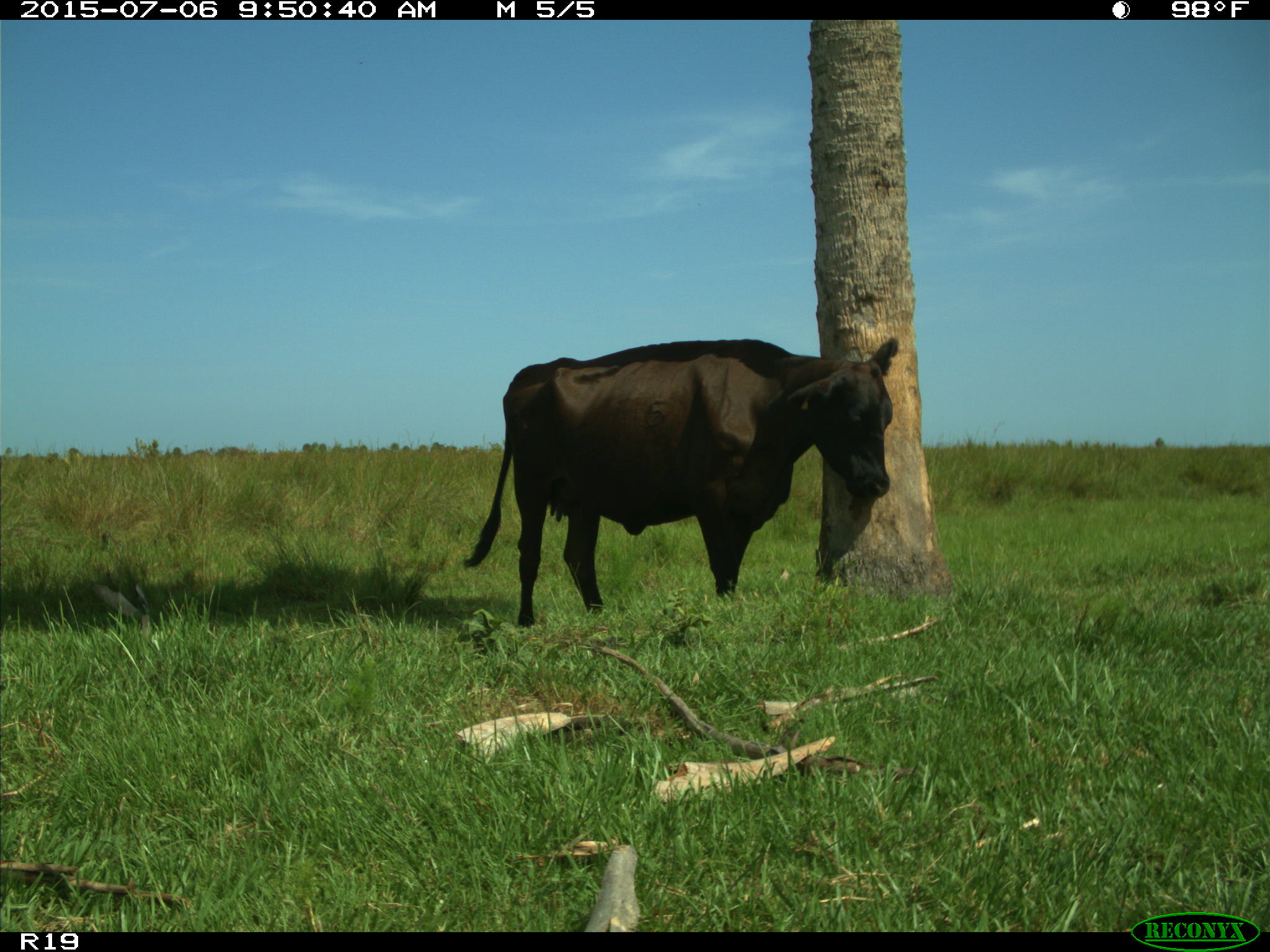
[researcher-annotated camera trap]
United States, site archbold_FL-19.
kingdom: Animalia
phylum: Chordata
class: Mammalia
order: Artiodactyla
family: Bovidae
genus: Bos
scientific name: Bos taurus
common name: domestic cow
Bos taurus (domestic cow).